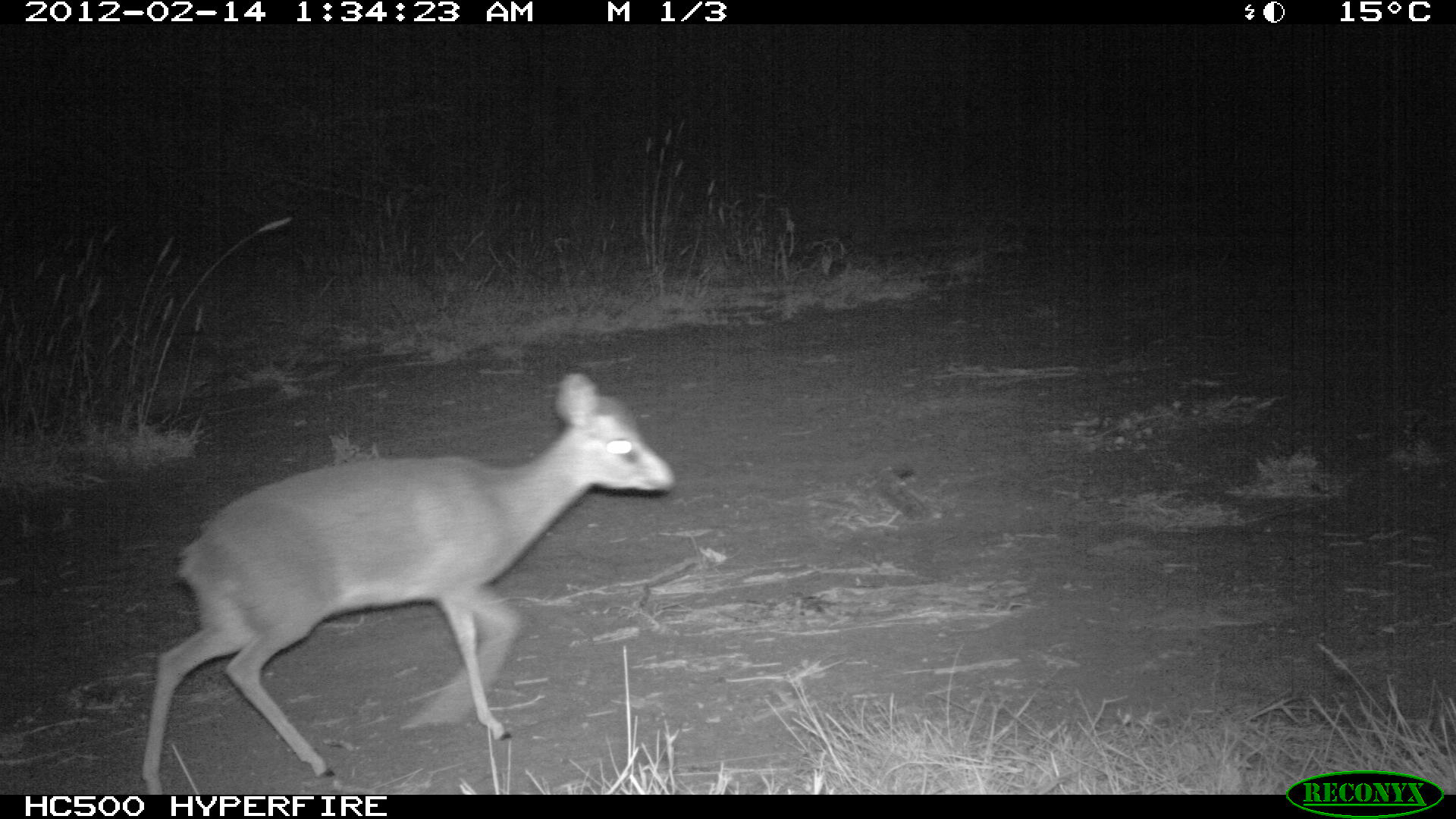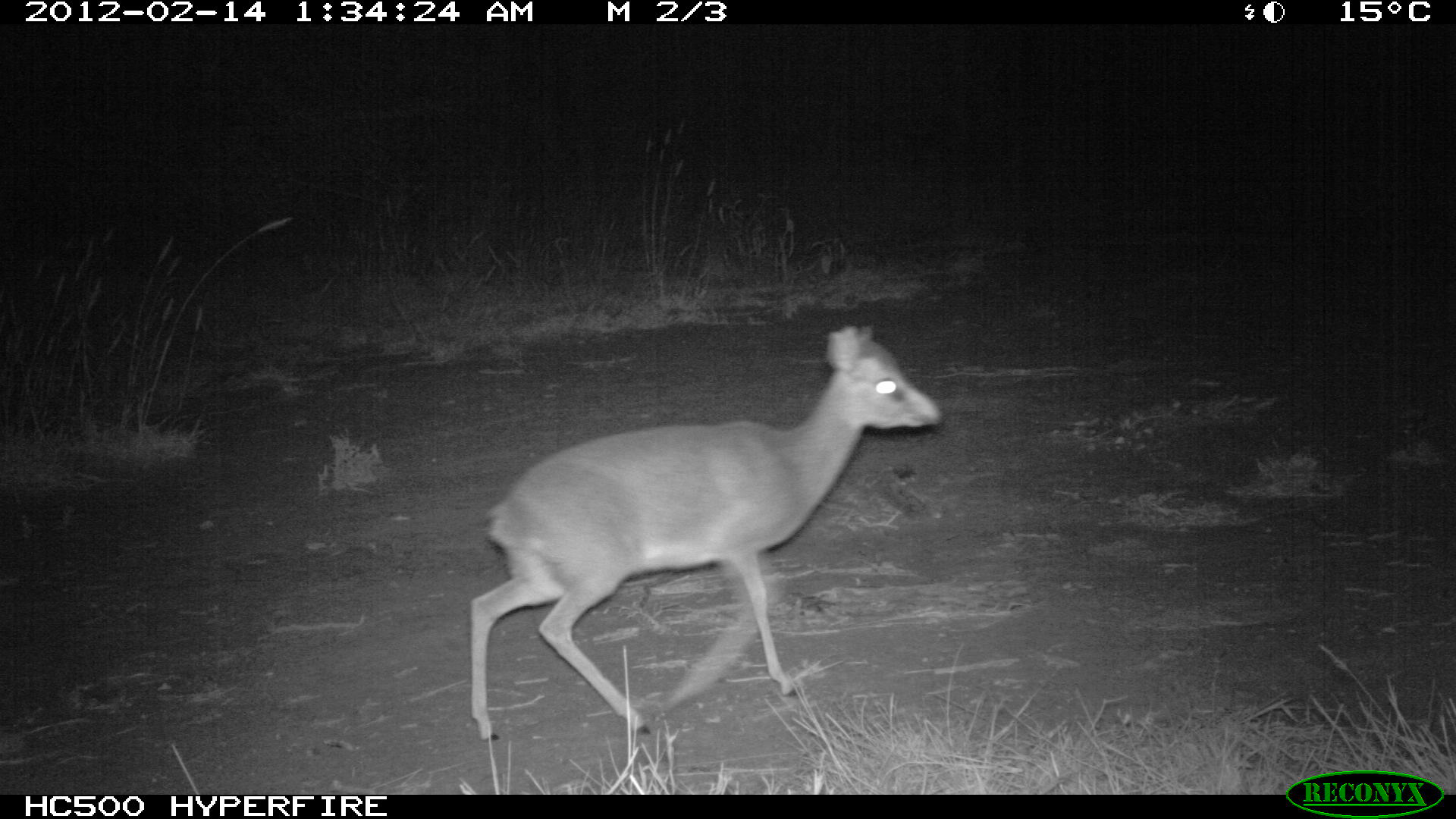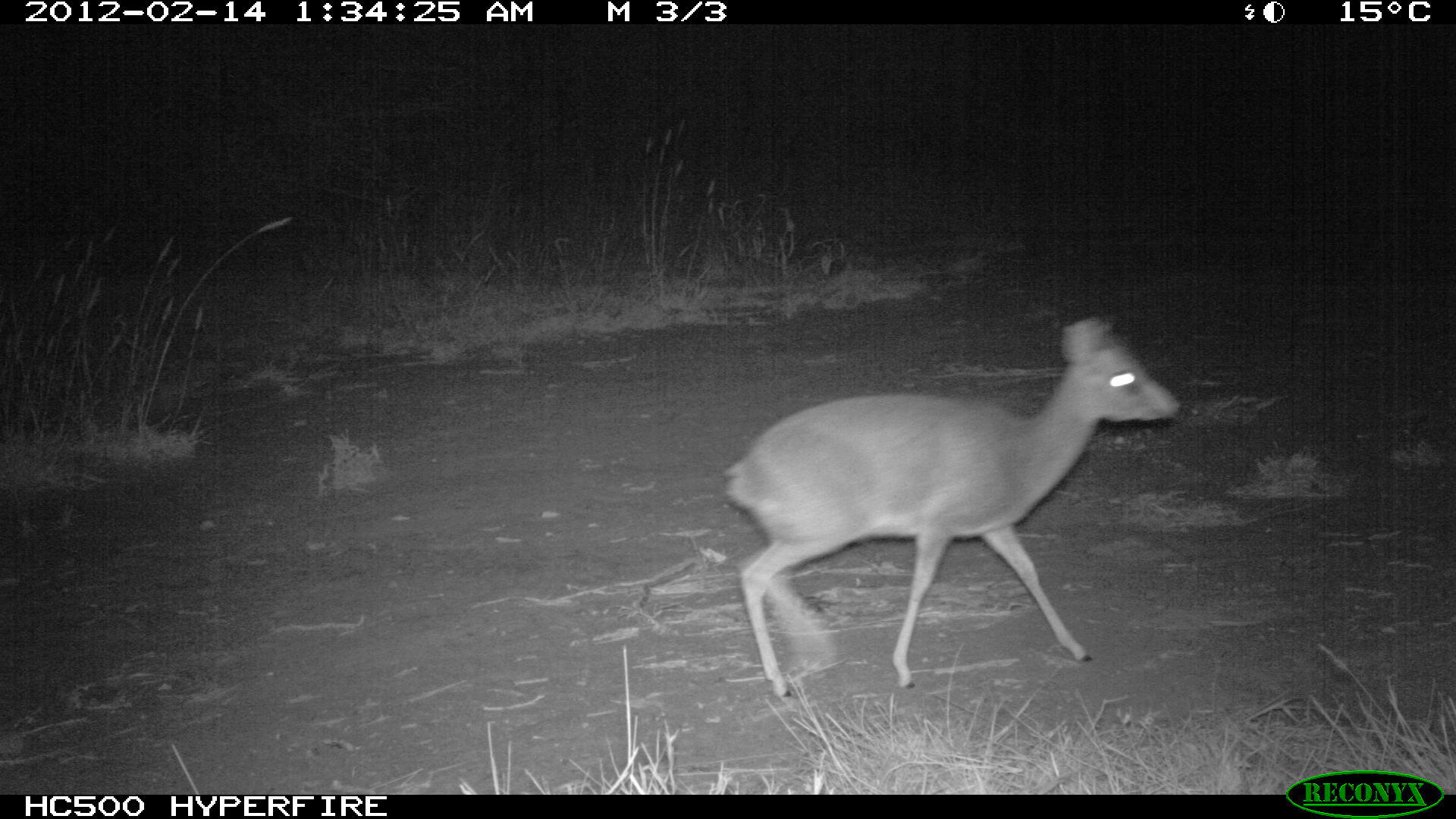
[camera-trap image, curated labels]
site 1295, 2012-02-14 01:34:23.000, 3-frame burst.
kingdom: Animalia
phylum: Chordata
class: Mammalia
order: Artiodactyla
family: Bovidae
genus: Madoqua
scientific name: Madoqua guentheri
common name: günther's dik-dik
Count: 1.